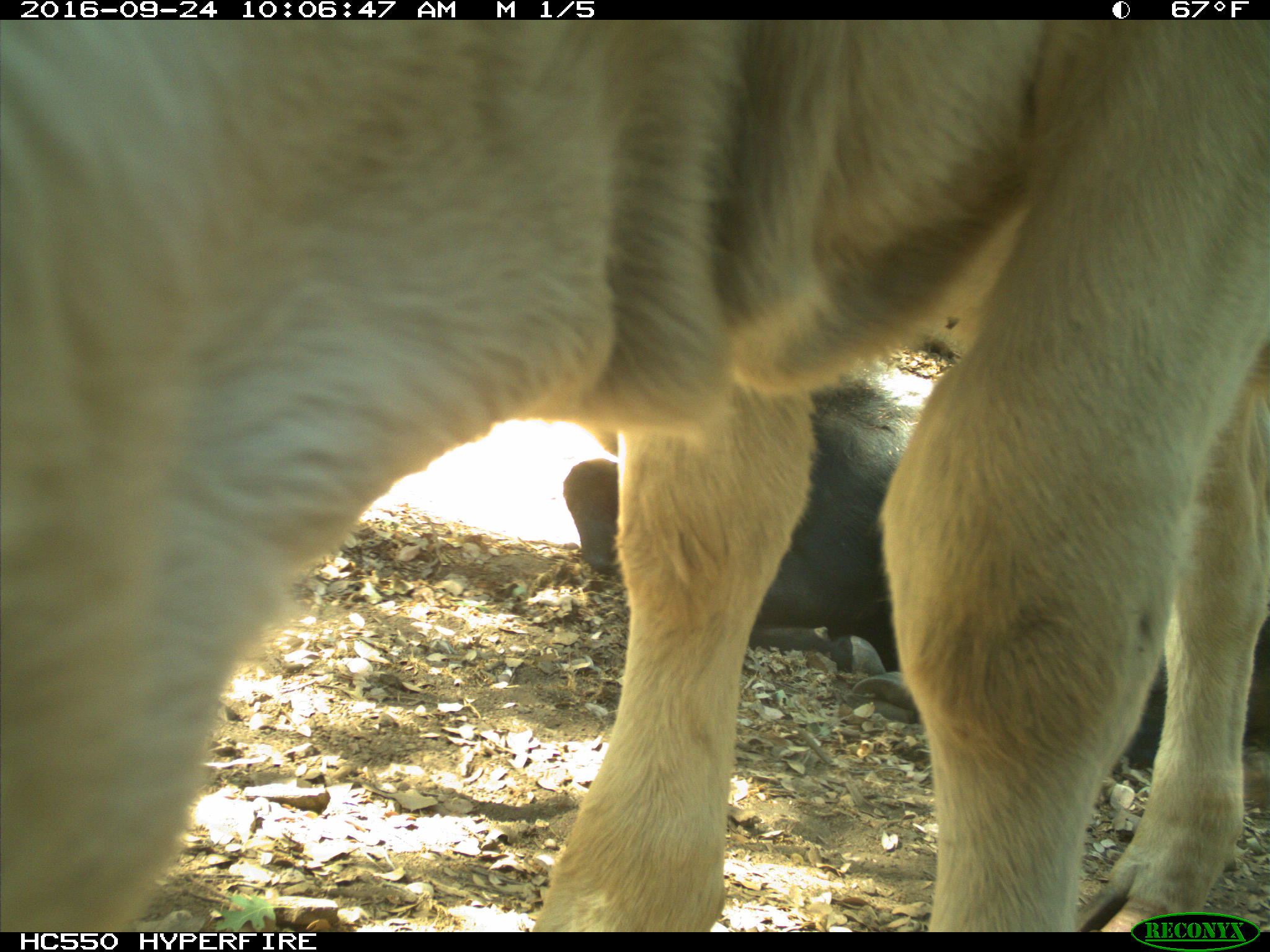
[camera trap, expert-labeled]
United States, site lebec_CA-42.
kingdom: Animalia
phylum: Chordata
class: Mammalia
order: Artiodactyla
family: Bovidae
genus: Bos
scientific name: Bos taurus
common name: domestic cow